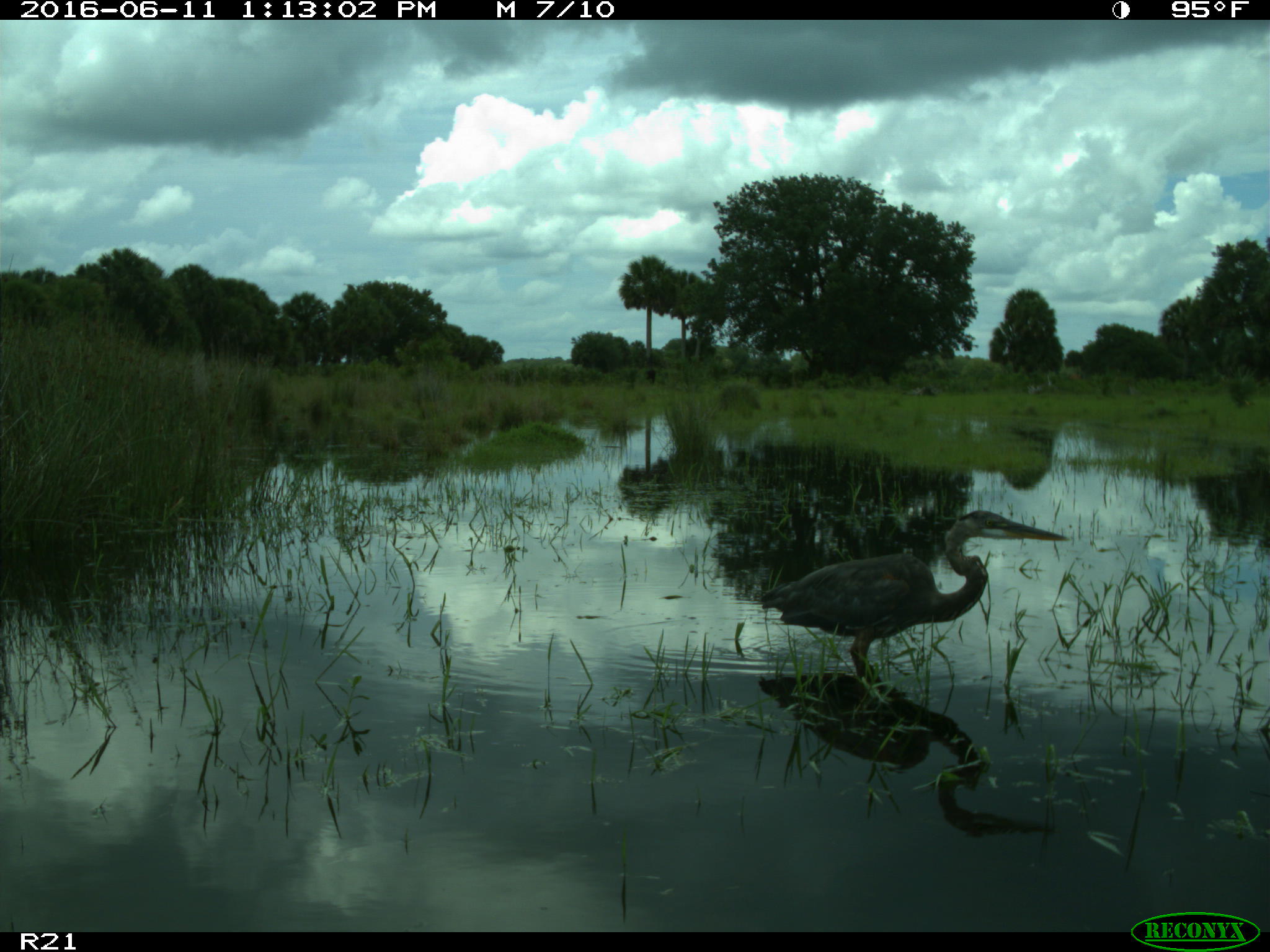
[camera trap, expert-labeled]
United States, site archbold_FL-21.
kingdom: Animalia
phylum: Chordata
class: Aves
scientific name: Aves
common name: birds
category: unidentified bird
Unidentified bird (birds) (Aves).